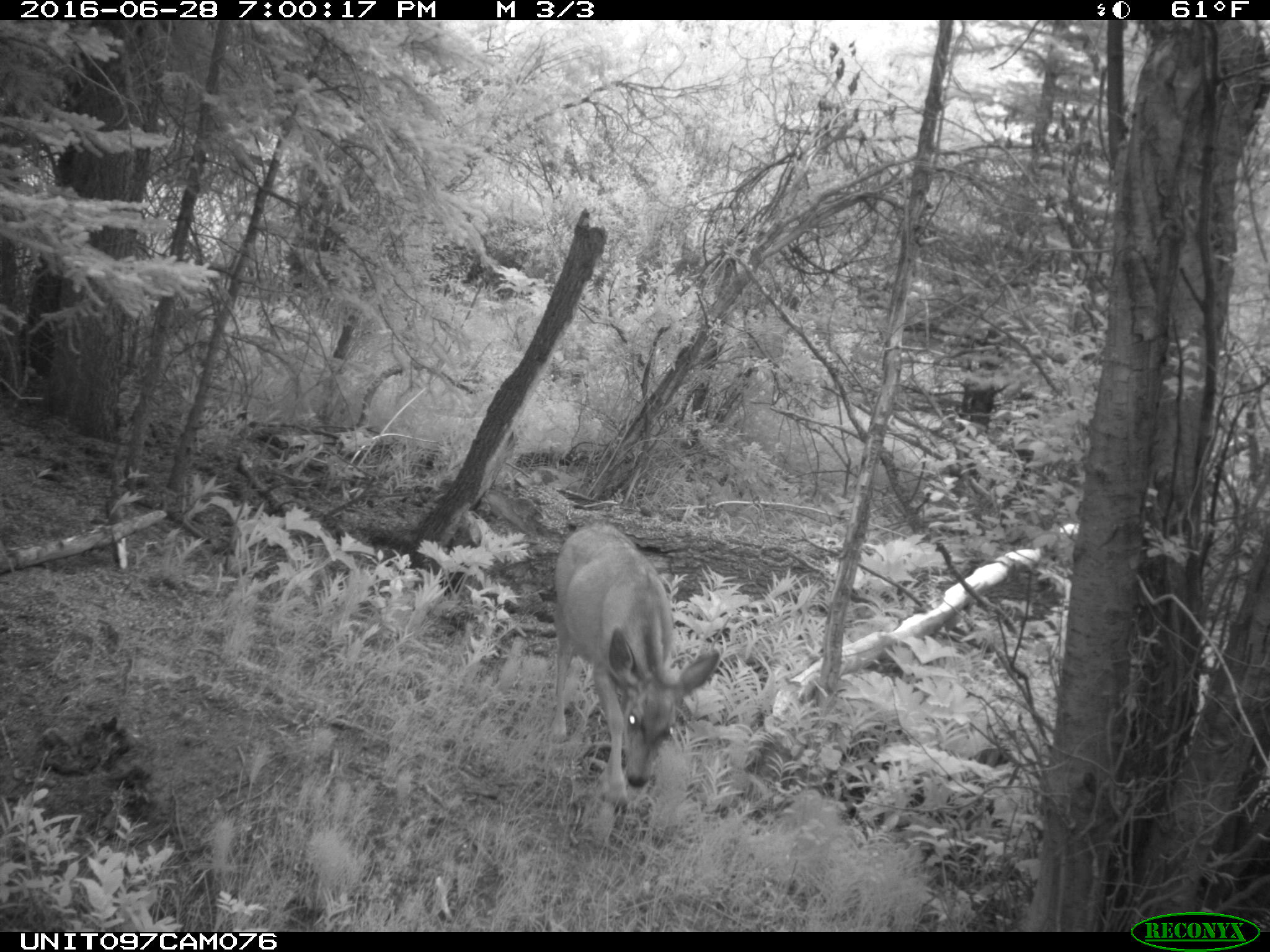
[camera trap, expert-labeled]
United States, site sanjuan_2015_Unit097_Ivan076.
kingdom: Animalia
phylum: Chordata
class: Mammalia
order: Artiodactyla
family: Cervidae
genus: Odocoileus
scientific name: Odocoileus hemionus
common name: mule deer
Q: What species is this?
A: Odocoileus hemionus (mule deer).